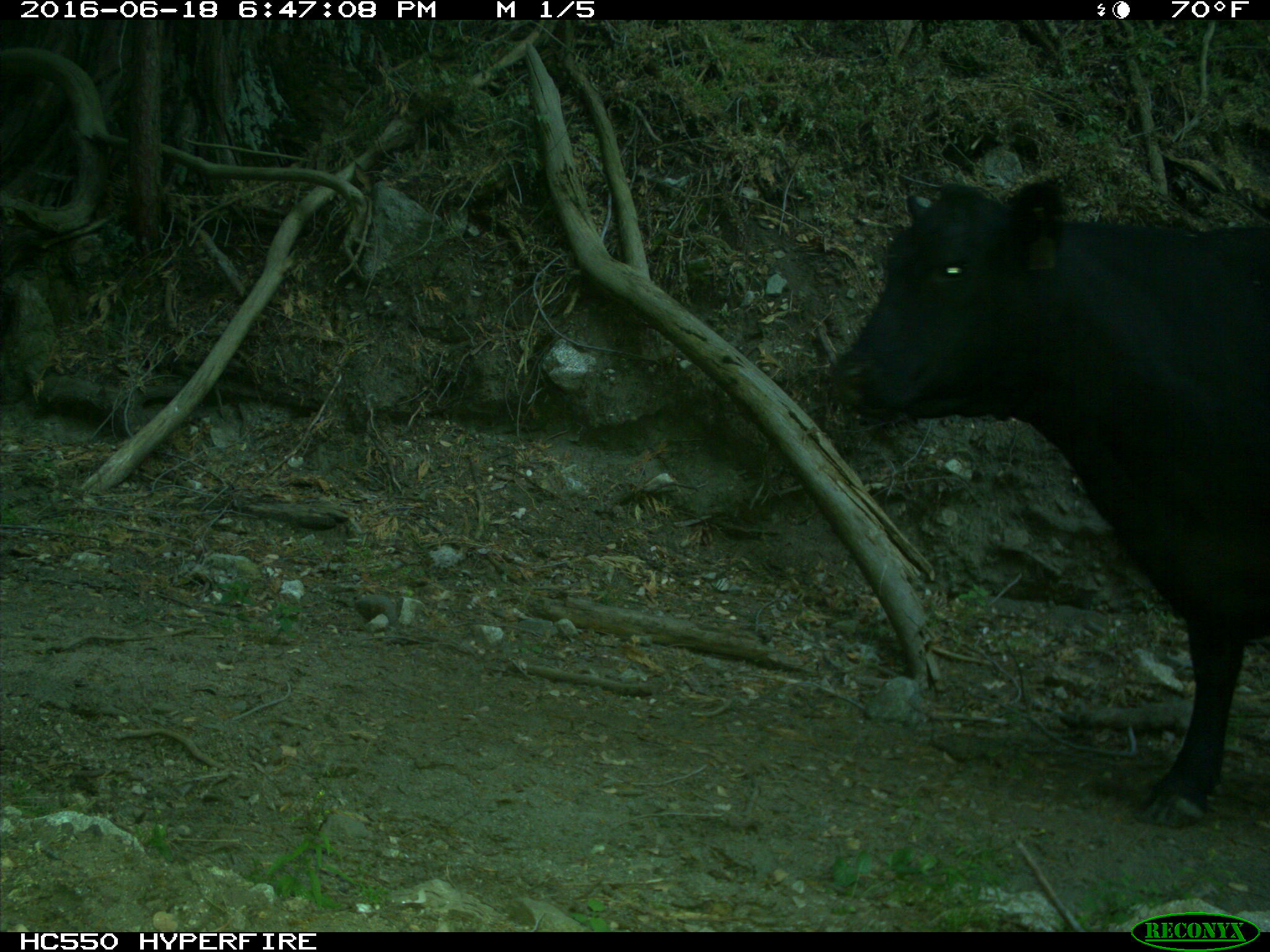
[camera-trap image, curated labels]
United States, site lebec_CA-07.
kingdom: Animalia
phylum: Chordata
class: Mammalia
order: Artiodactyla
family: Bovidae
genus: Bos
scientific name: Bos taurus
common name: domestic cow